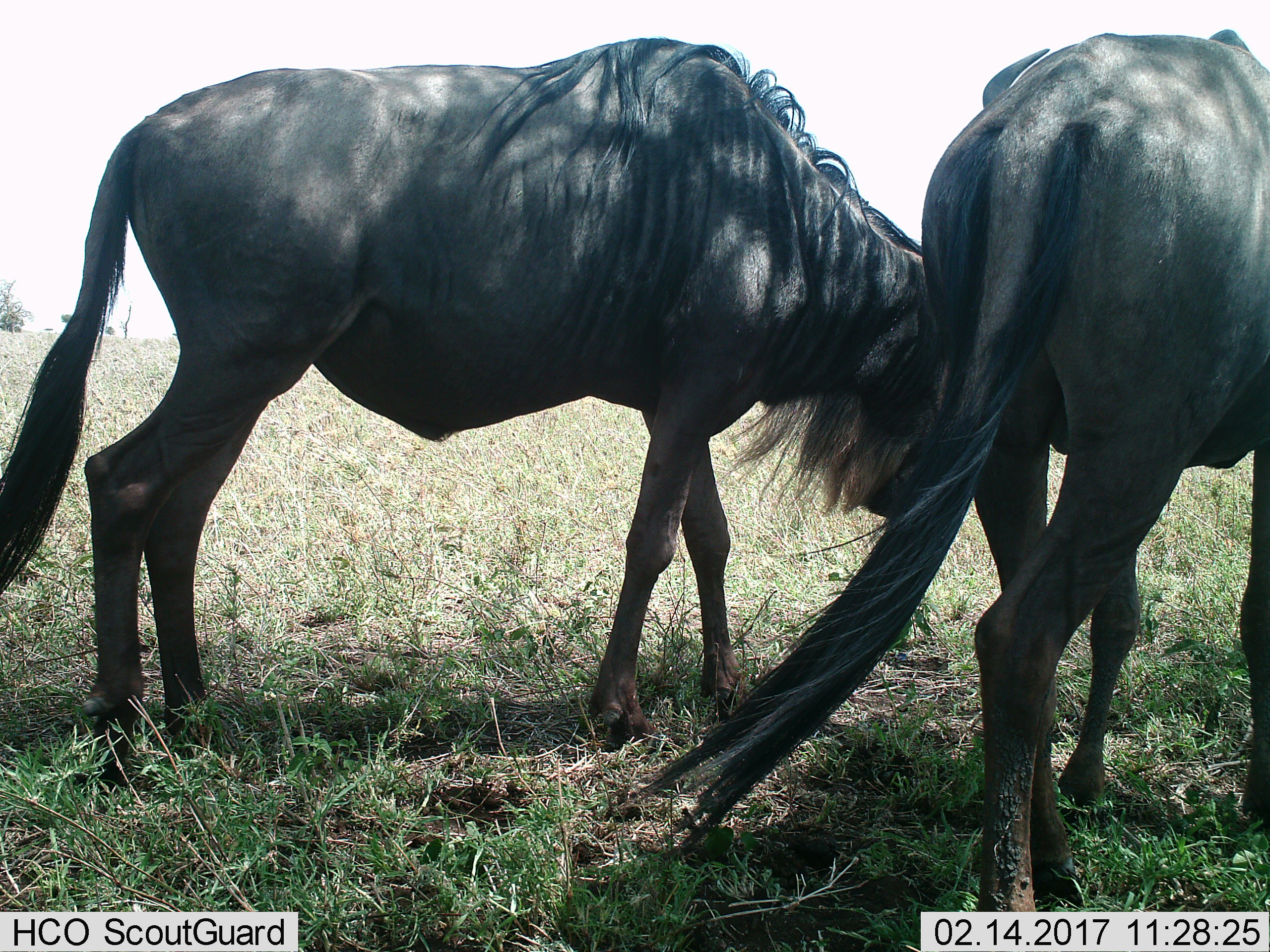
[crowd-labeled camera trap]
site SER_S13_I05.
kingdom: Animalia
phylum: Chordata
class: Mammalia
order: Artiodactyla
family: Bovidae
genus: Connochaetes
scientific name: Connochaetes taurinus taurinus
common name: blue wildebeest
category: wildebeestblue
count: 2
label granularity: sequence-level